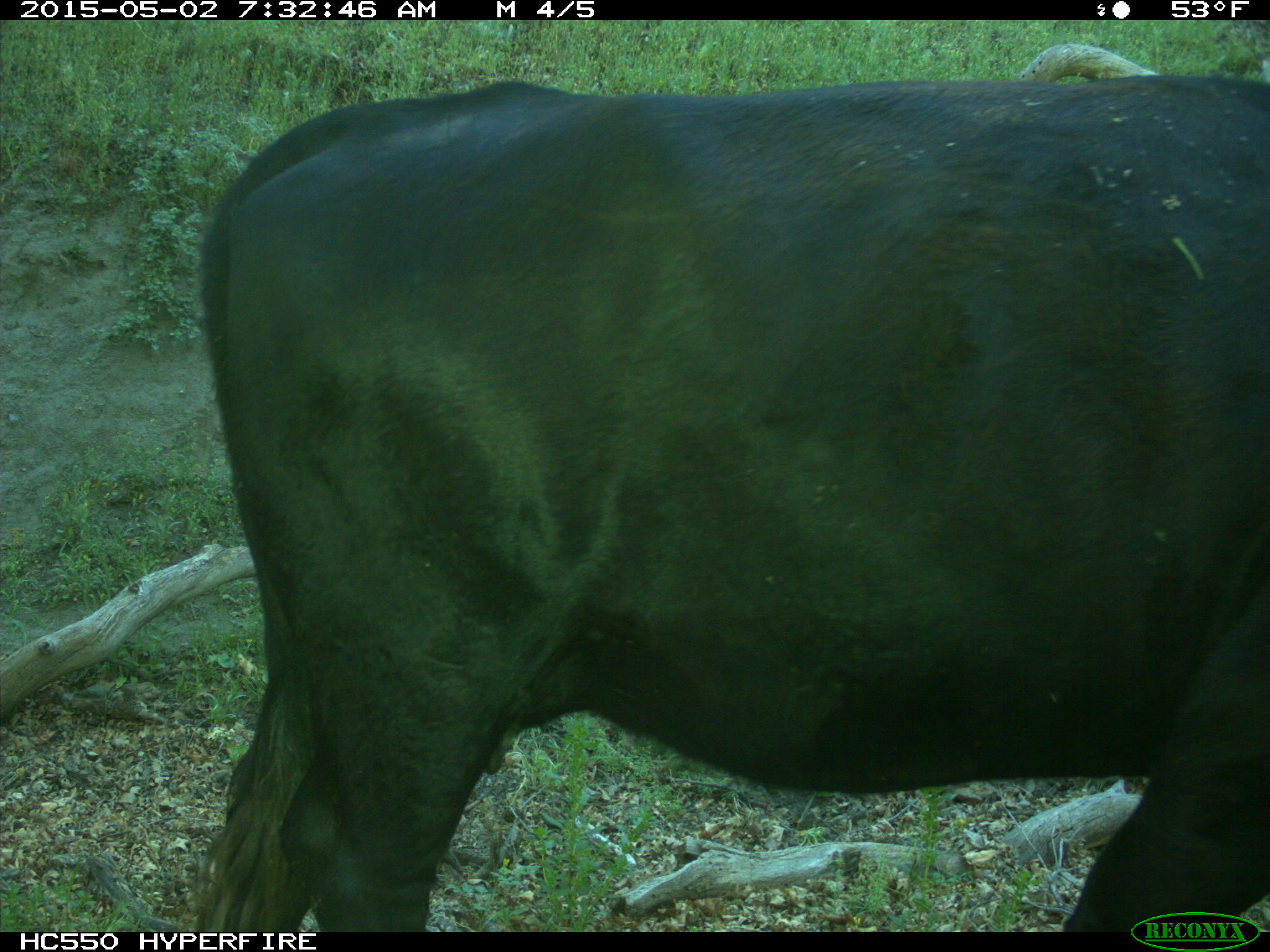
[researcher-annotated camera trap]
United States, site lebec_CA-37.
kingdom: Animalia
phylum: Chordata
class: Mammalia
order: Artiodactyla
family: Bovidae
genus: Bos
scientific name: Bos taurus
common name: domestic cow